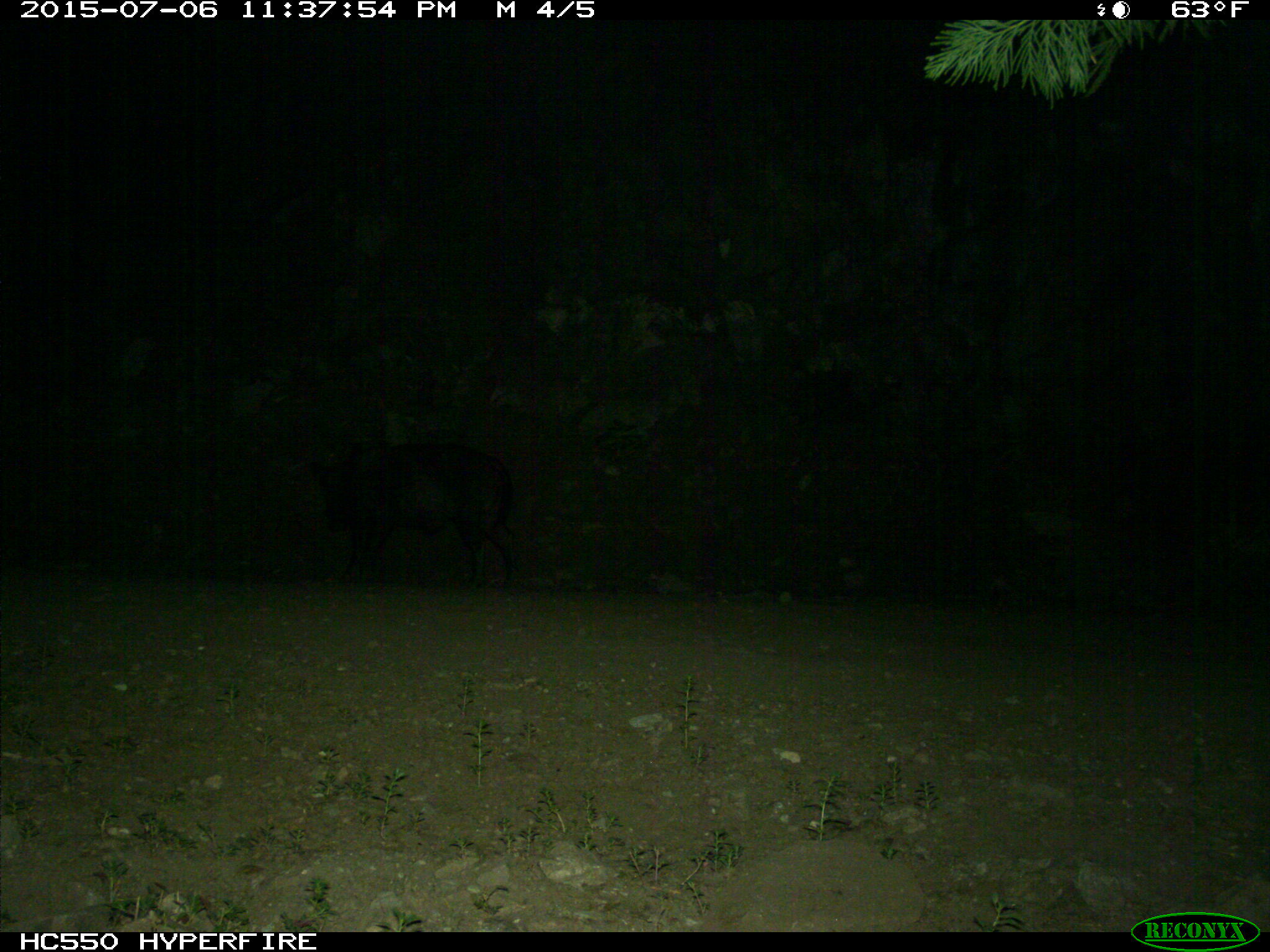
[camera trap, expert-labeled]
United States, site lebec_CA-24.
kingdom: Animalia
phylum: Chordata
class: Mammalia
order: Artiodactyla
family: Suidae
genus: Sus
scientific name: Sus scrofa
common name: wild boar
Sus scrofa (wild boar).